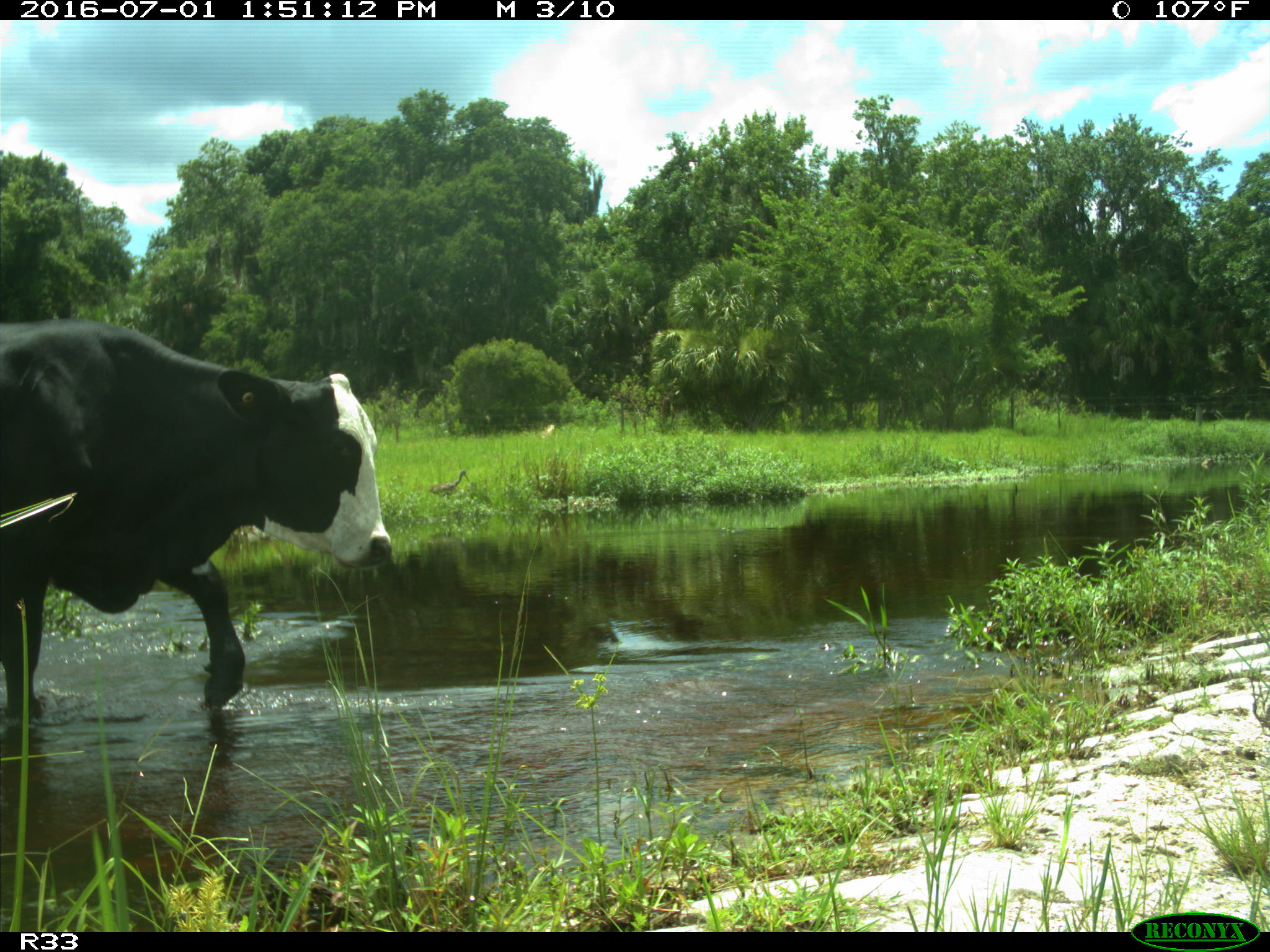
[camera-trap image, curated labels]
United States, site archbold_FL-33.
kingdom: Animalia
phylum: Chordata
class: Mammalia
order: Artiodactyla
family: Bovidae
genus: Bos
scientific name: Bos taurus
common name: domestic cow